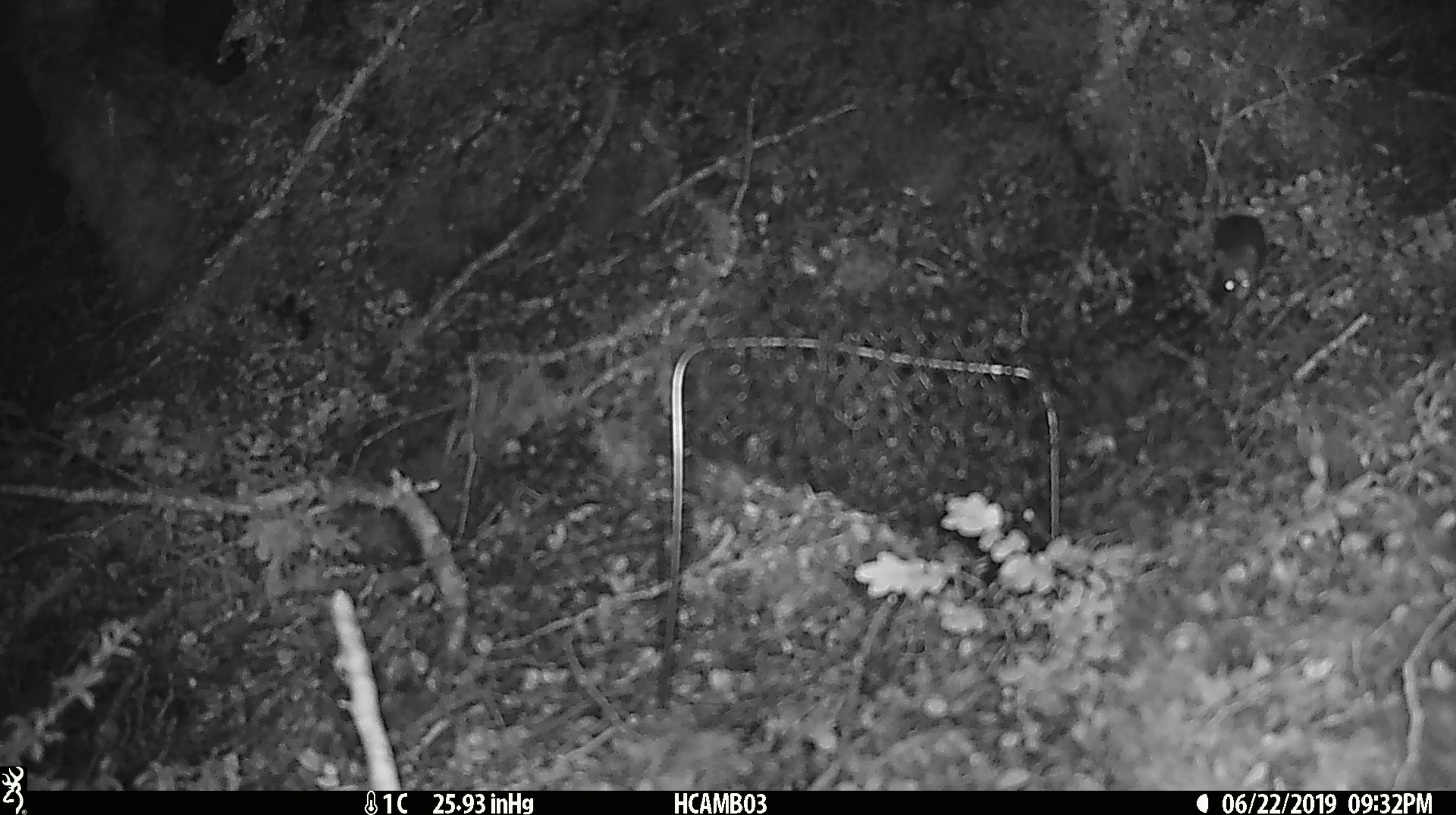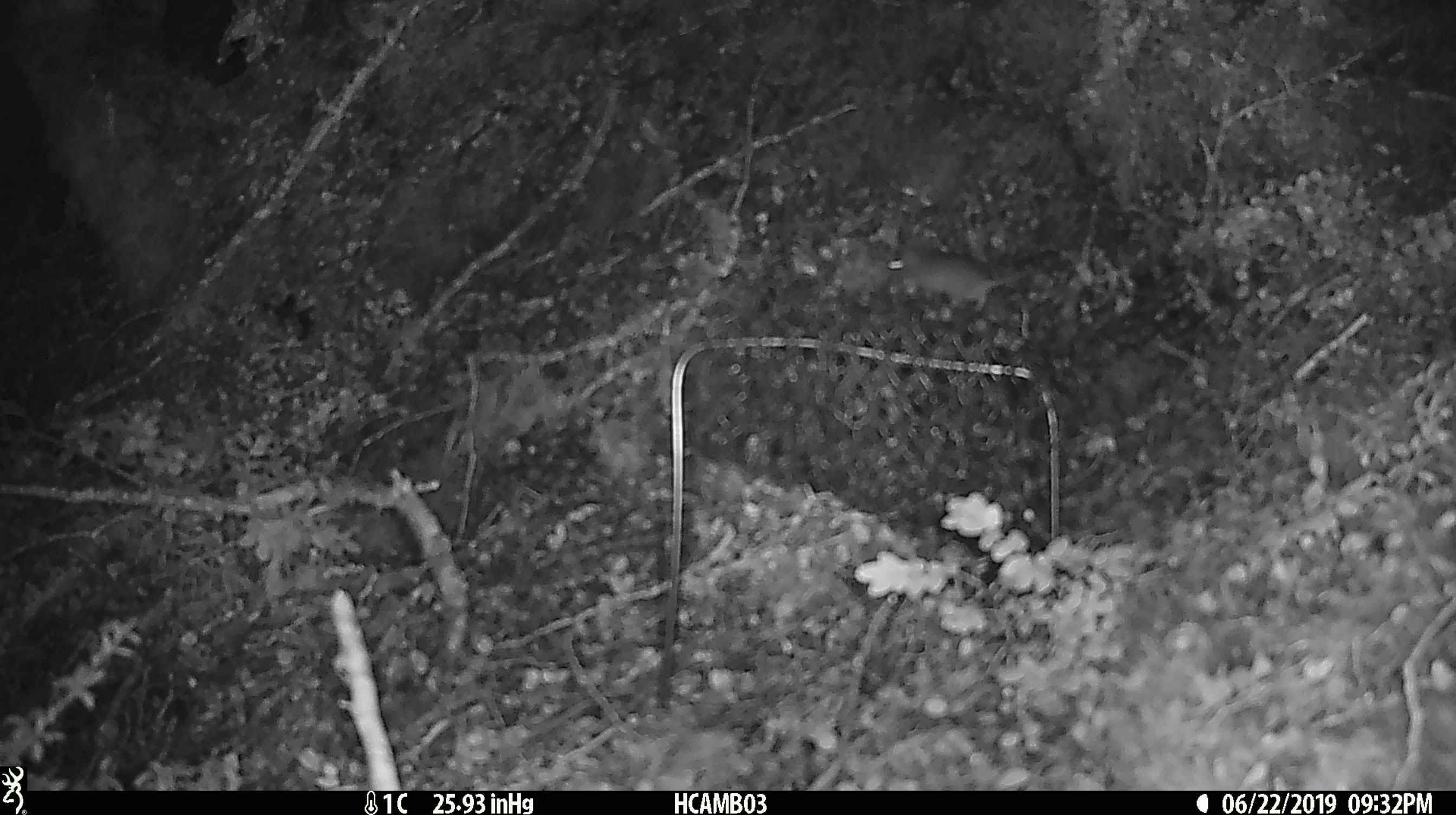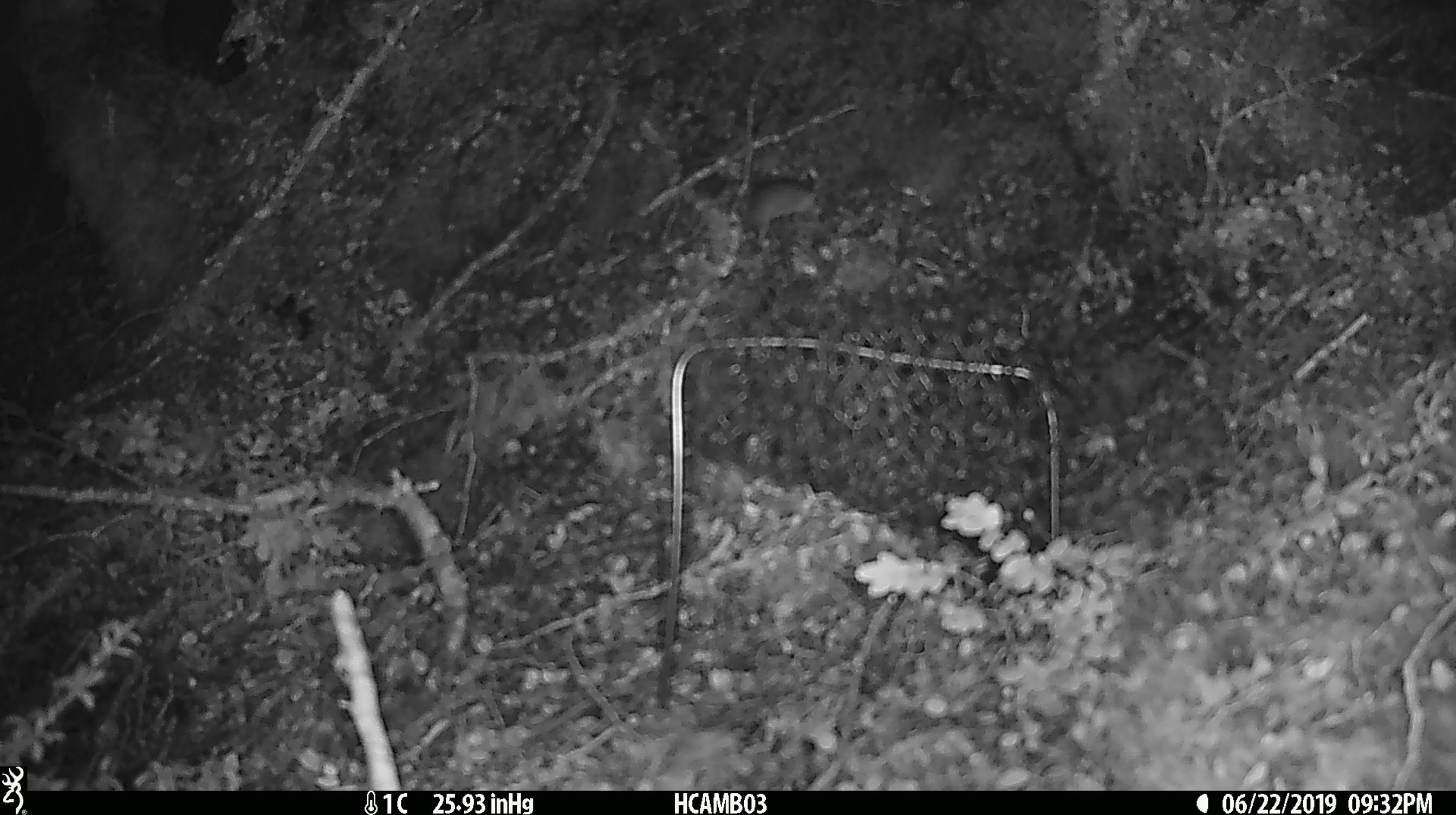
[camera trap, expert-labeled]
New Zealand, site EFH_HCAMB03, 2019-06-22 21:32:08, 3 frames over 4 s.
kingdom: Animalia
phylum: Chordata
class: Mammalia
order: Rodentia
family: Muridae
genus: Mus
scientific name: Mus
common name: mouse